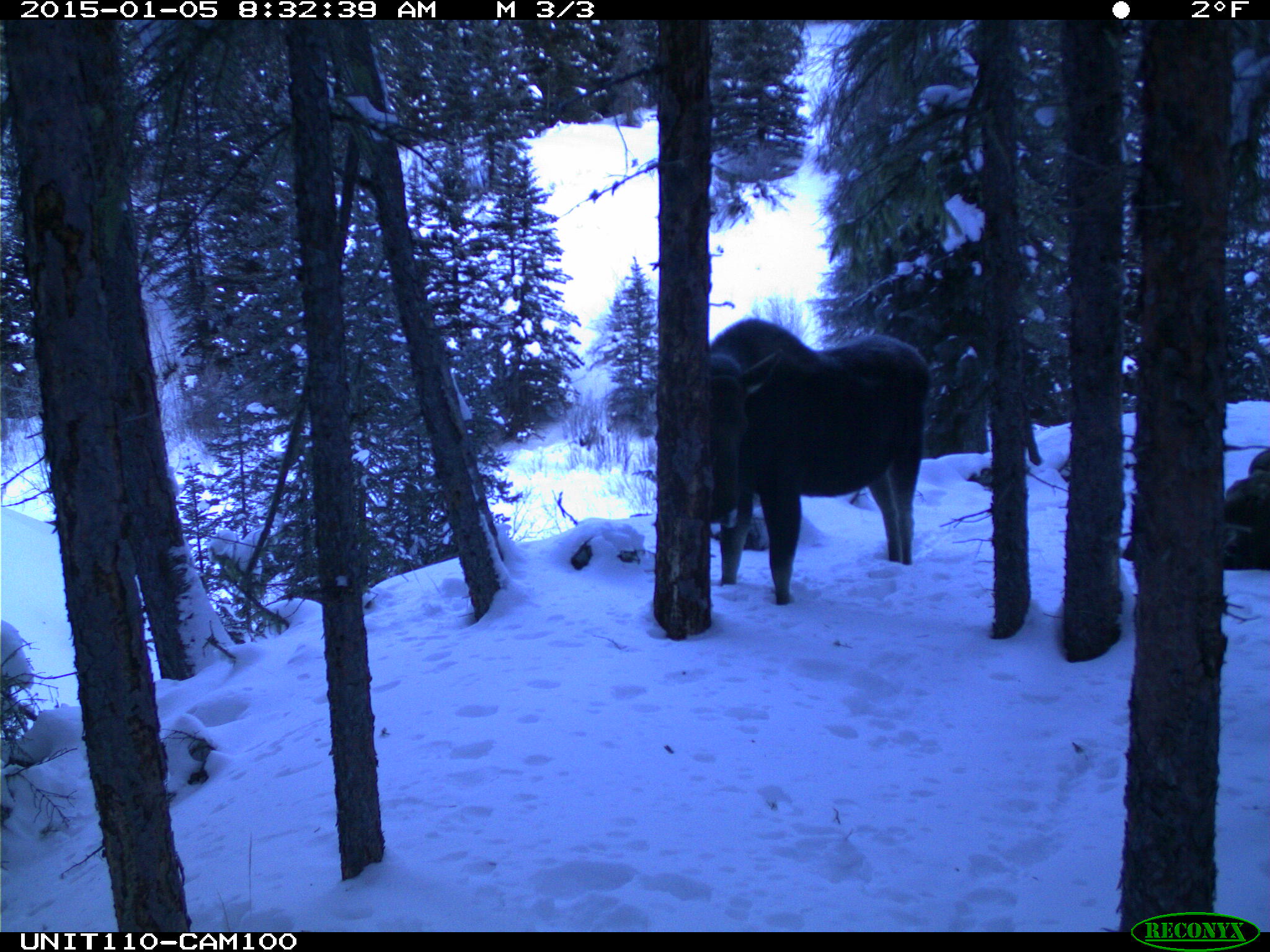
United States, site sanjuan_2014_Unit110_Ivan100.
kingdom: Animalia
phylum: Chordata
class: Mammalia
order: Artiodactyla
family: Cervidae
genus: Alces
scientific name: Alces alces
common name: moose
Alces alces (moose).